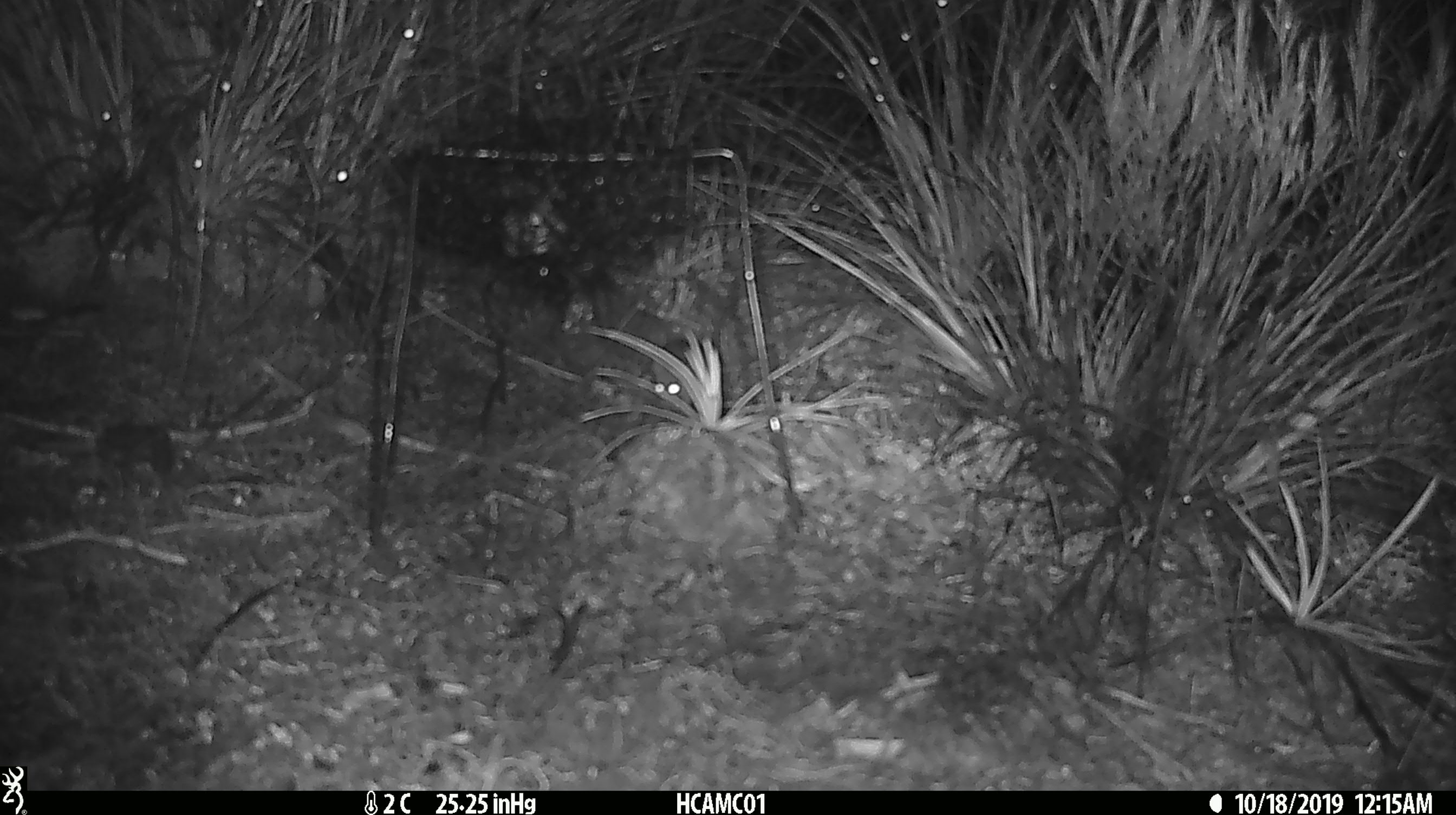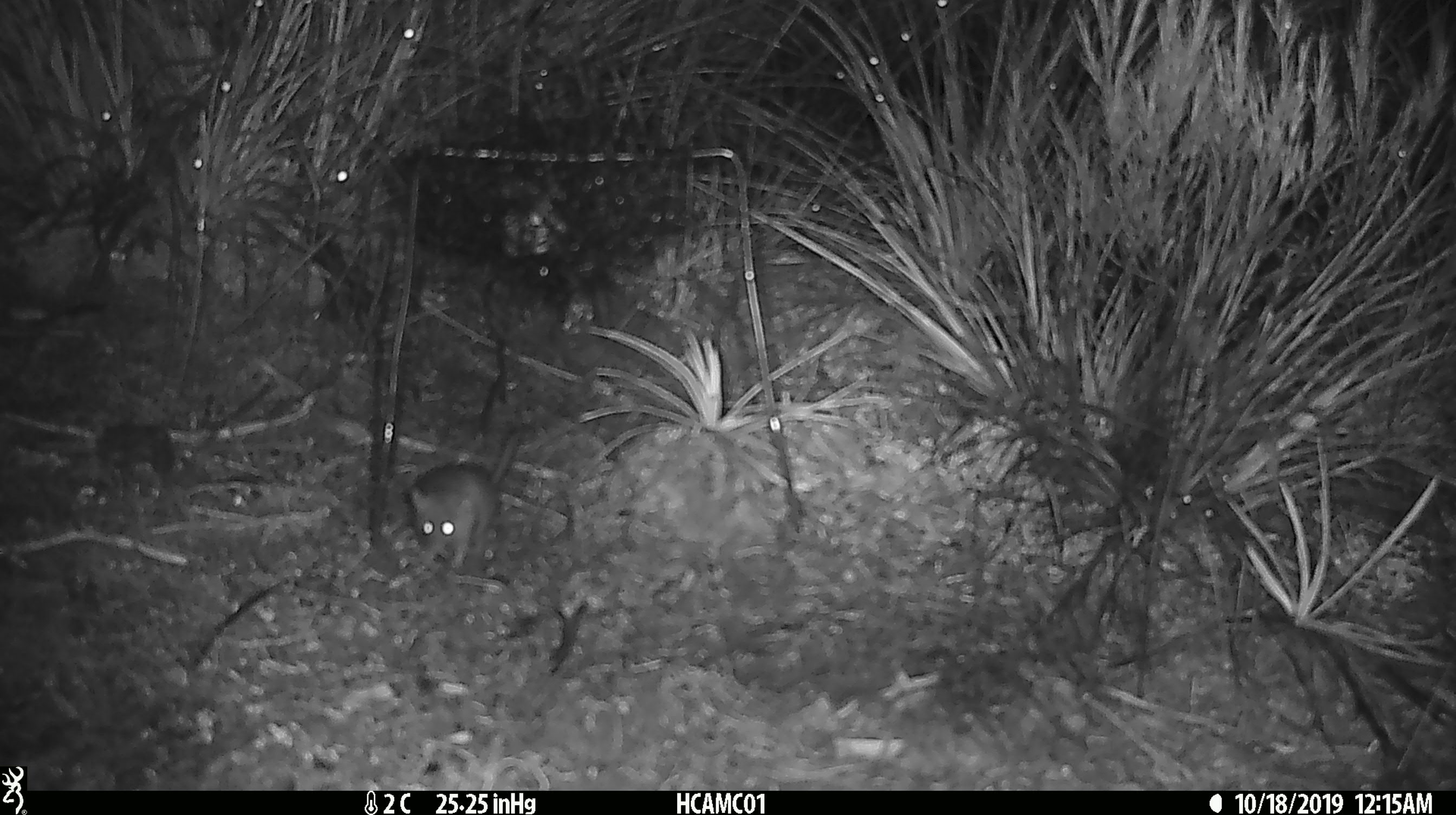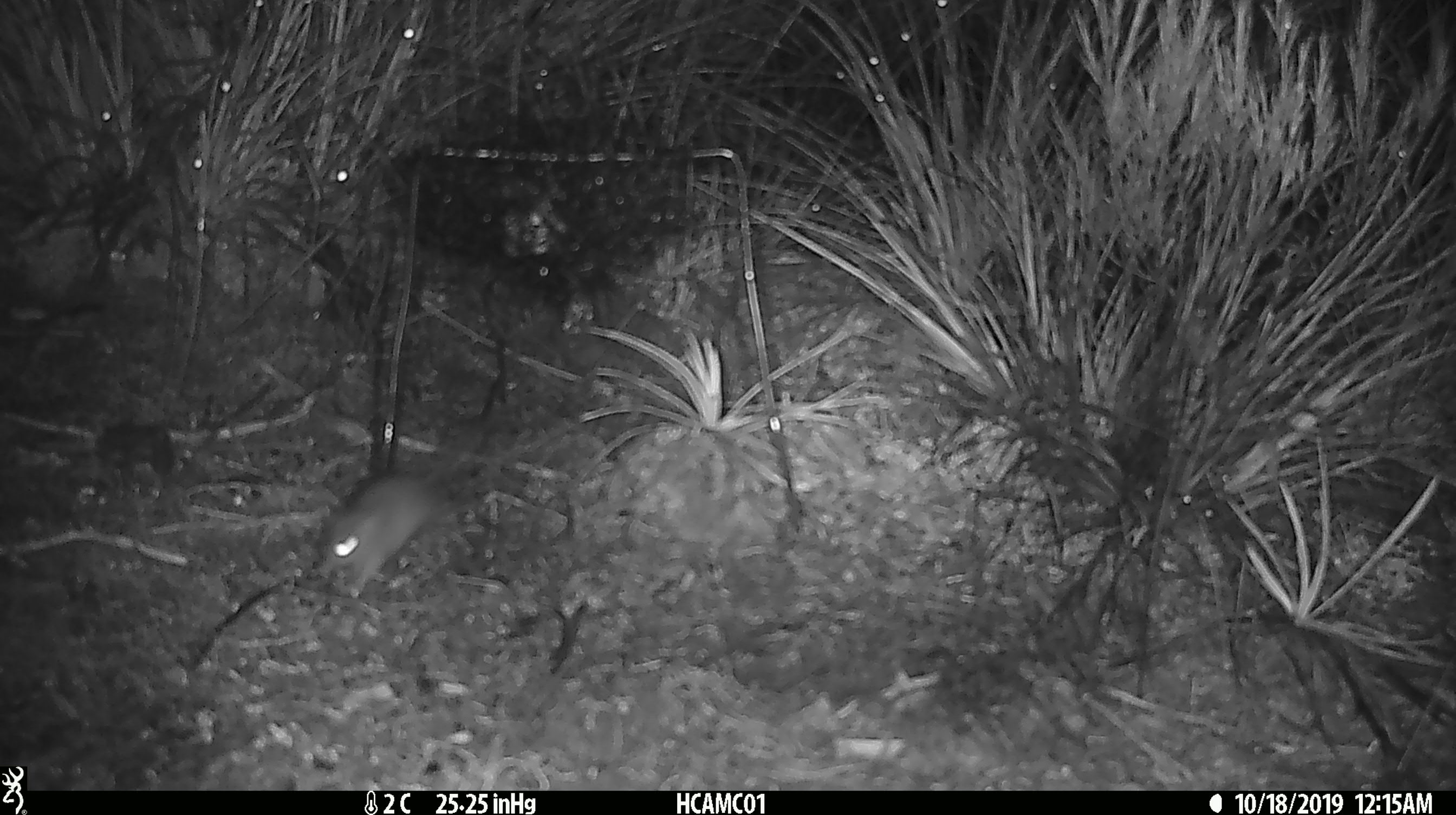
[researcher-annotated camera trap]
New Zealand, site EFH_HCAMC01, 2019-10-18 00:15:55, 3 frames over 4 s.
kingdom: Animalia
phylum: Chordata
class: Mammalia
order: Rodentia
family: Muridae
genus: Mus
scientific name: Mus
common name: mouse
Mouse (Mus).